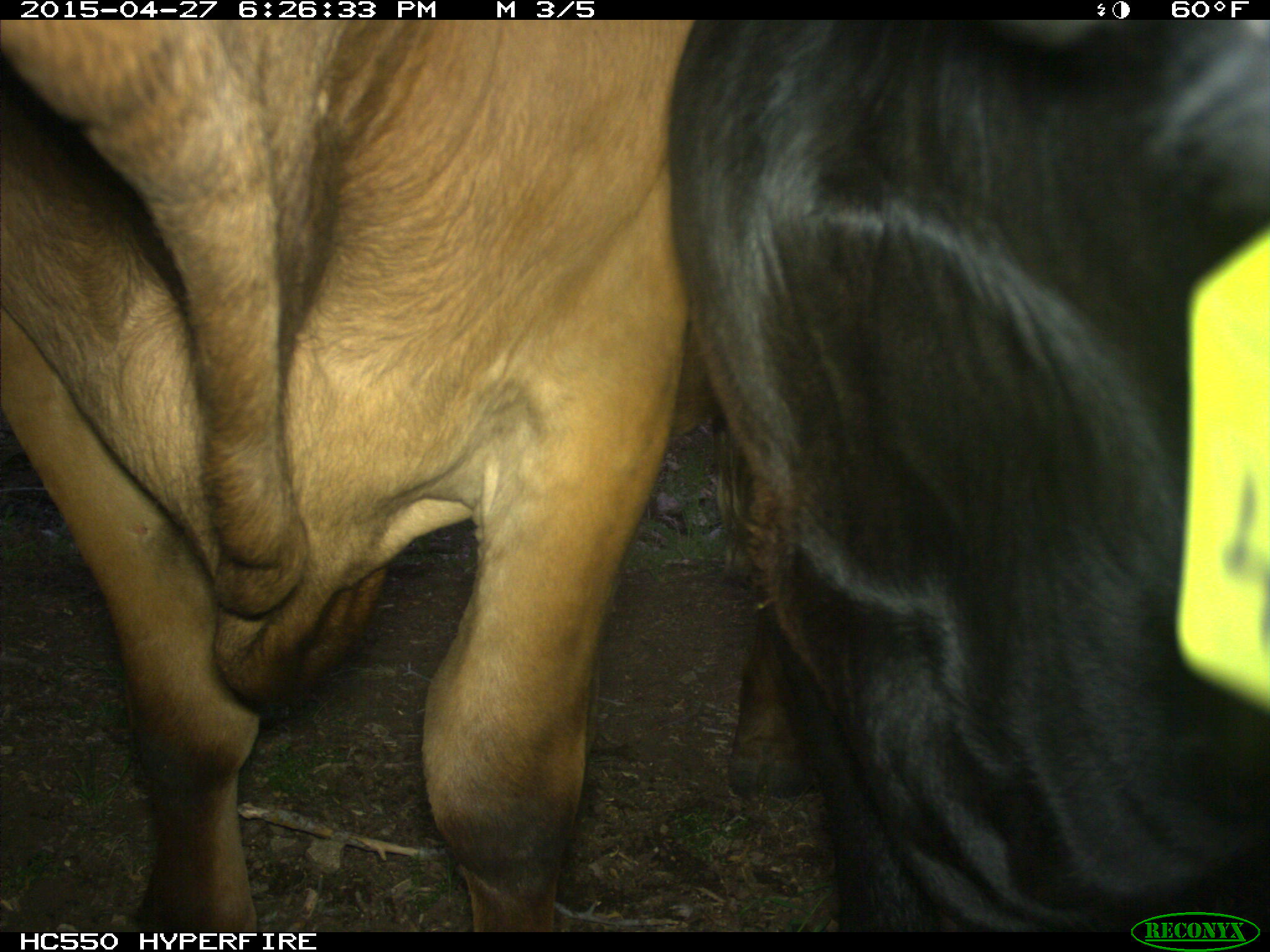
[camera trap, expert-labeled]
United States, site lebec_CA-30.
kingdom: Animalia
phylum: Chordata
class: Mammalia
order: Artiodactyla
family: Bovidae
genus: Bos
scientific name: Bos taurus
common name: domestic cow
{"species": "Bos taurus (domestic cow)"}